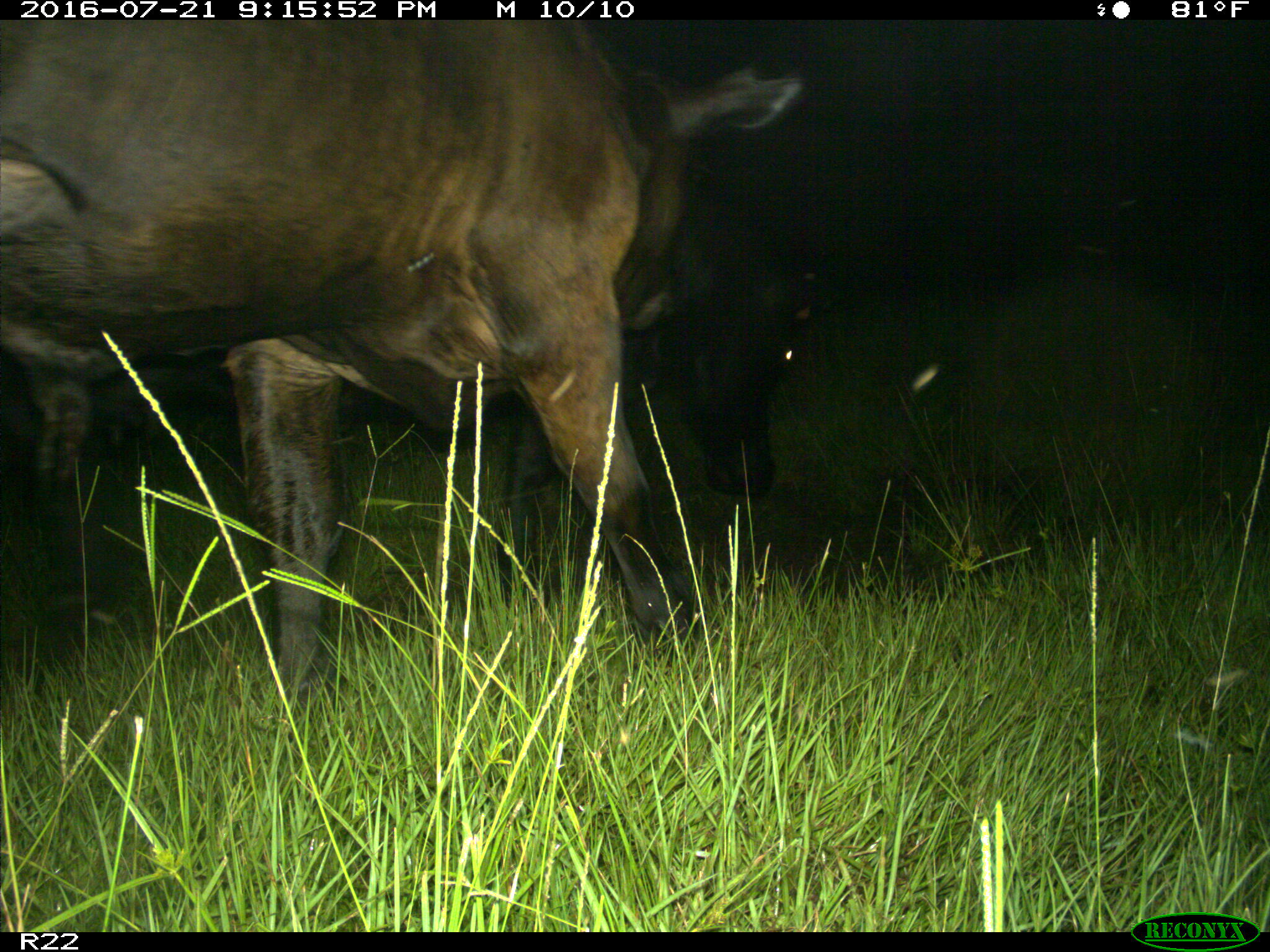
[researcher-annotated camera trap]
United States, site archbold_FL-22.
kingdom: Animalia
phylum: Chordata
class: Mammalia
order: Artiodactyla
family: Bovidae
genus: Bos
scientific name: Bos taurus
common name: domestic cow